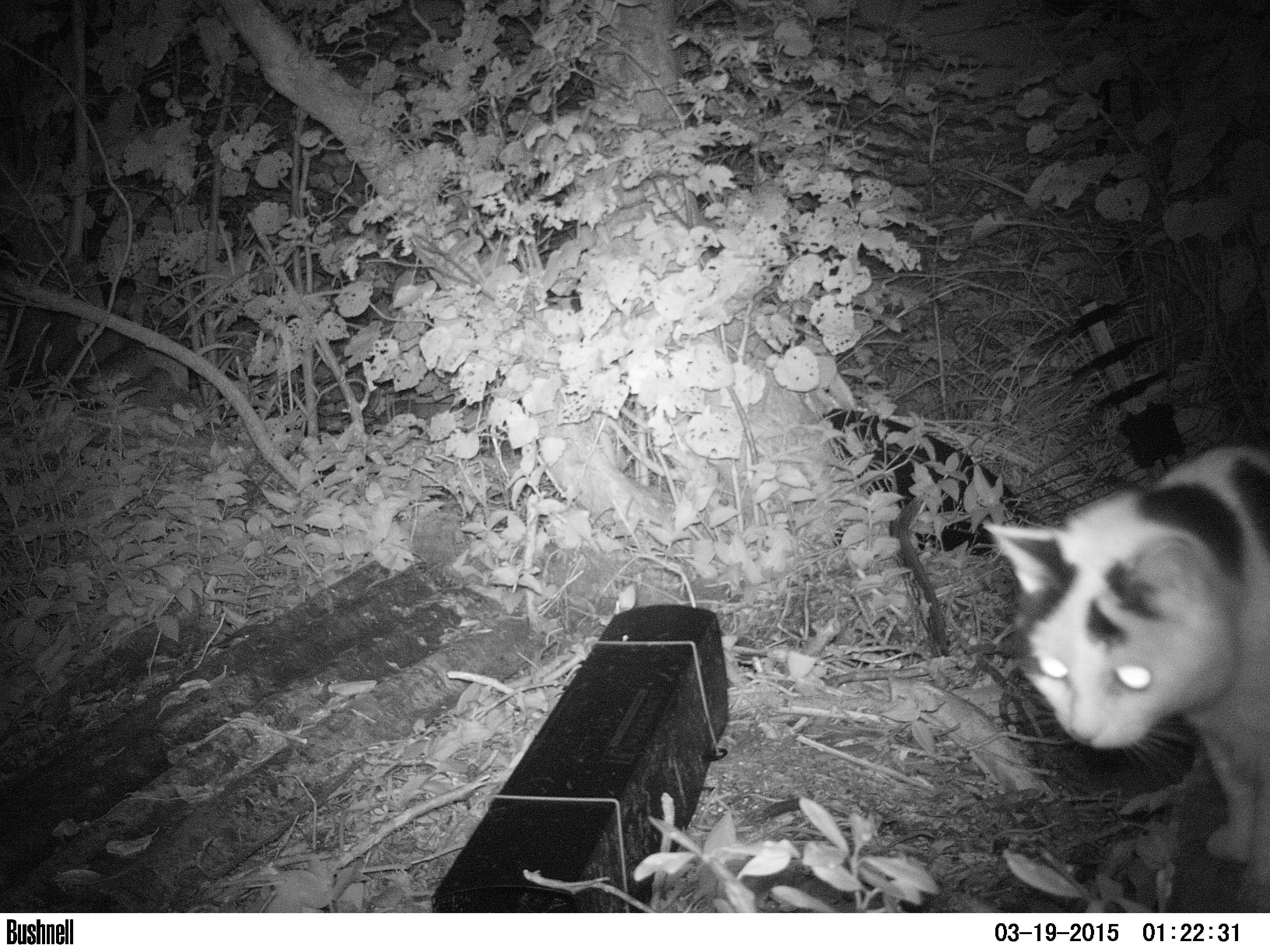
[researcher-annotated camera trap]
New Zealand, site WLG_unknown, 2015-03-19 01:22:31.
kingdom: Animalia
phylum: Chordata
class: Mammalia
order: Carnivora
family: Felidae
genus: Felis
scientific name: Felis catus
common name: domestic cat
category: cat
Cat (domestic cat) (Felis catus).